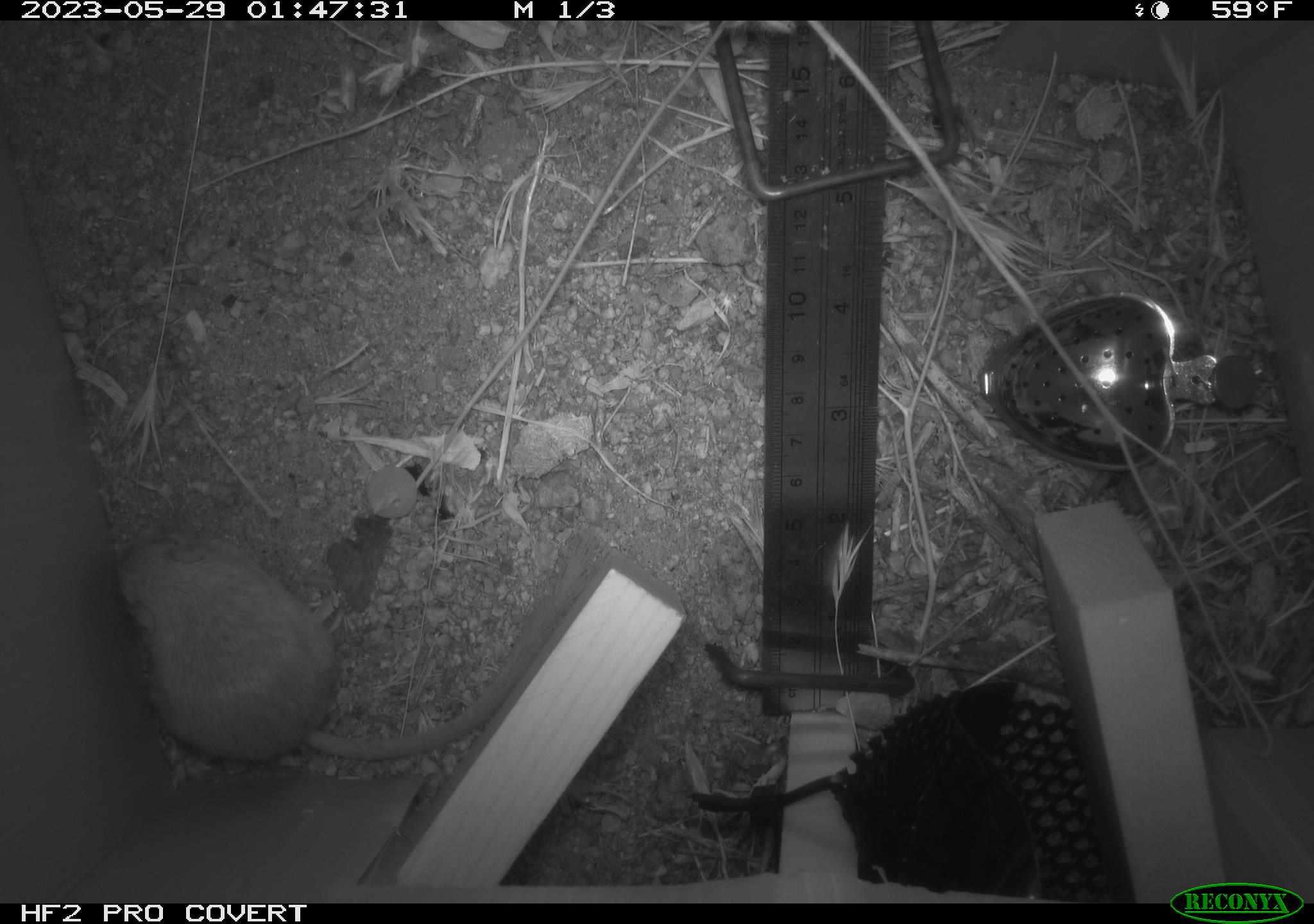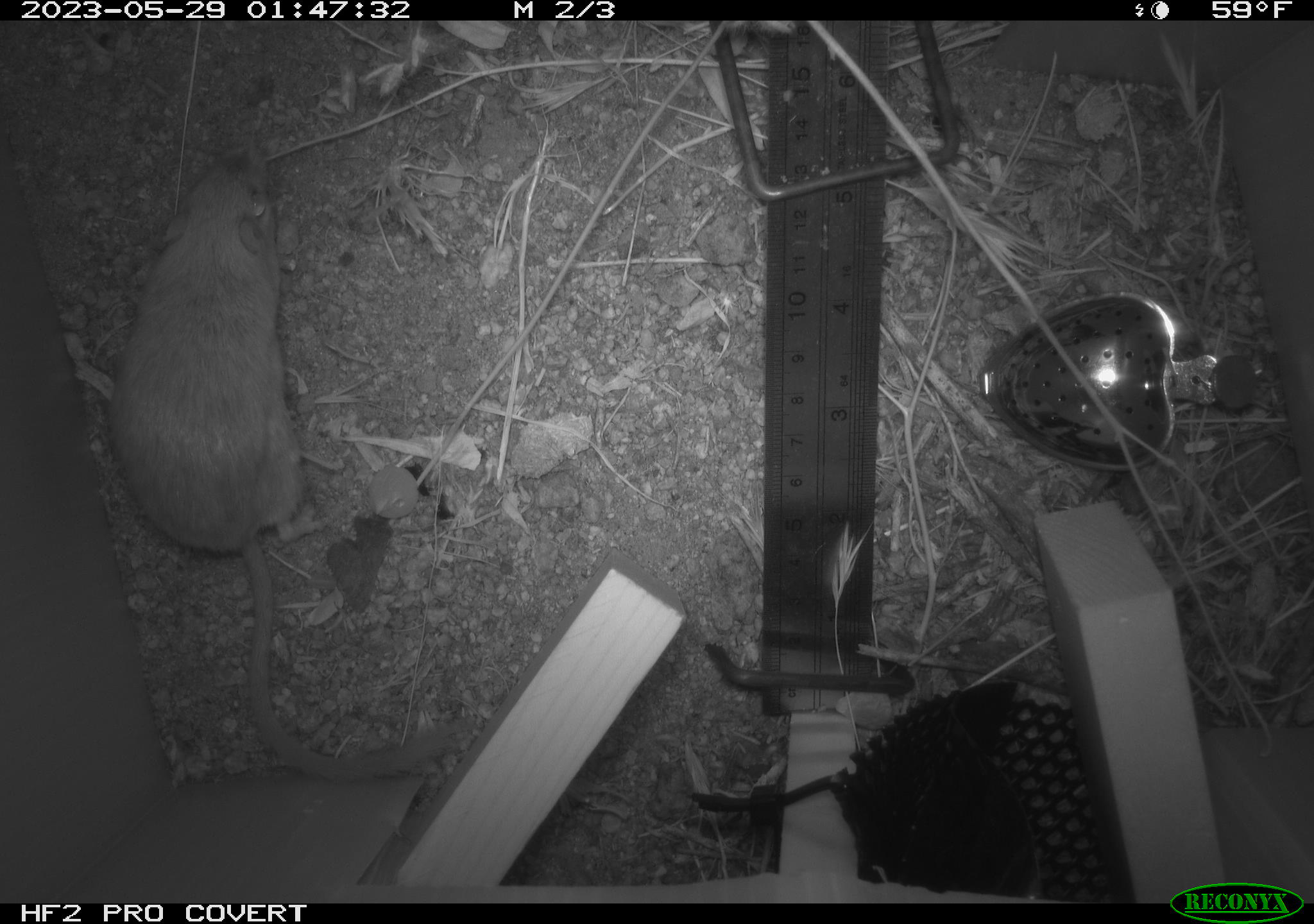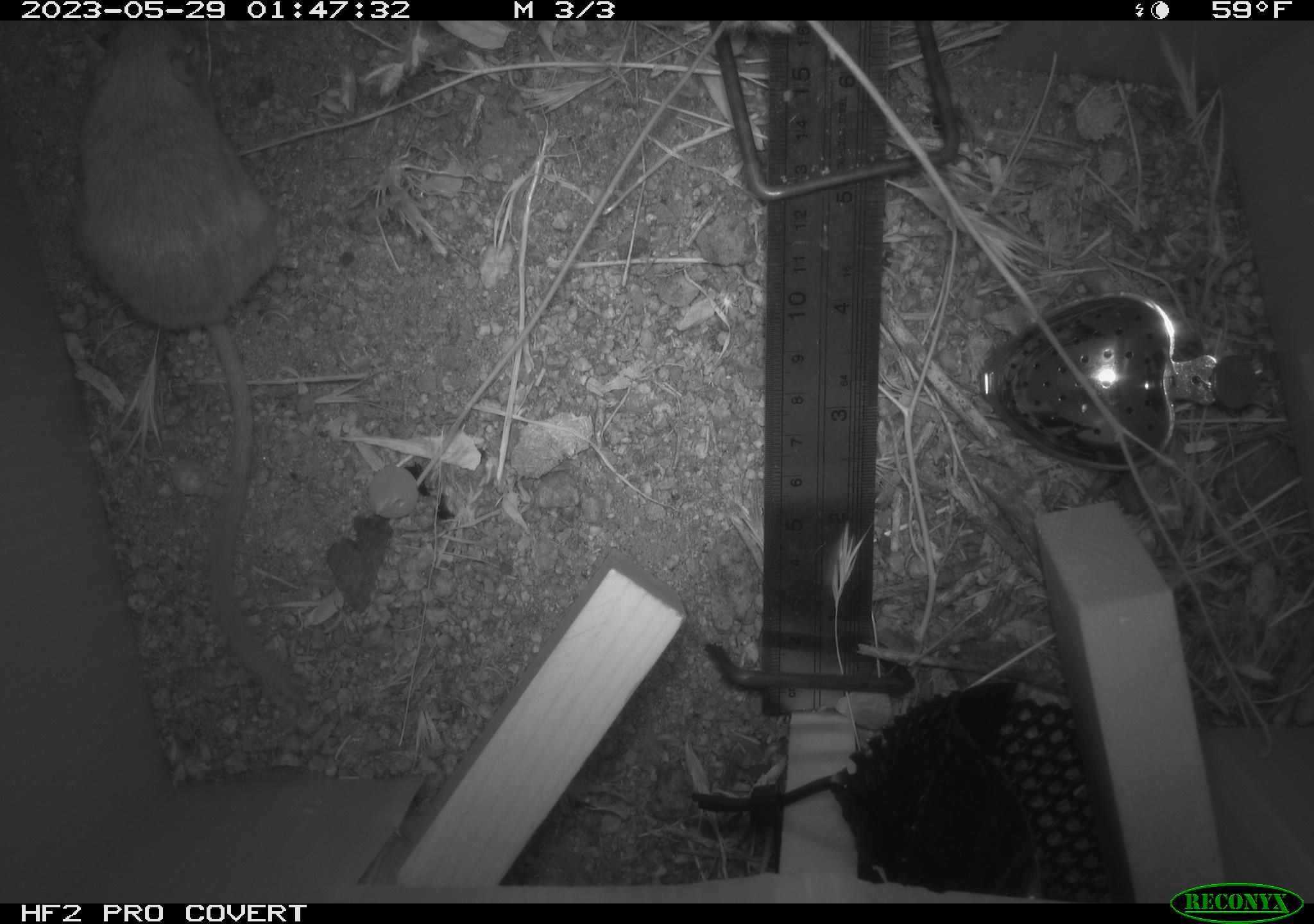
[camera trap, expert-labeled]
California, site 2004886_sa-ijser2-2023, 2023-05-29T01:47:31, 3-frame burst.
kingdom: Animalia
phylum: Chordata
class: Mammalia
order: Rodentia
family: Heteromyidae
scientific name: Heteromyidae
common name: kangaroo rats and pocket mice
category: heteromyidae family